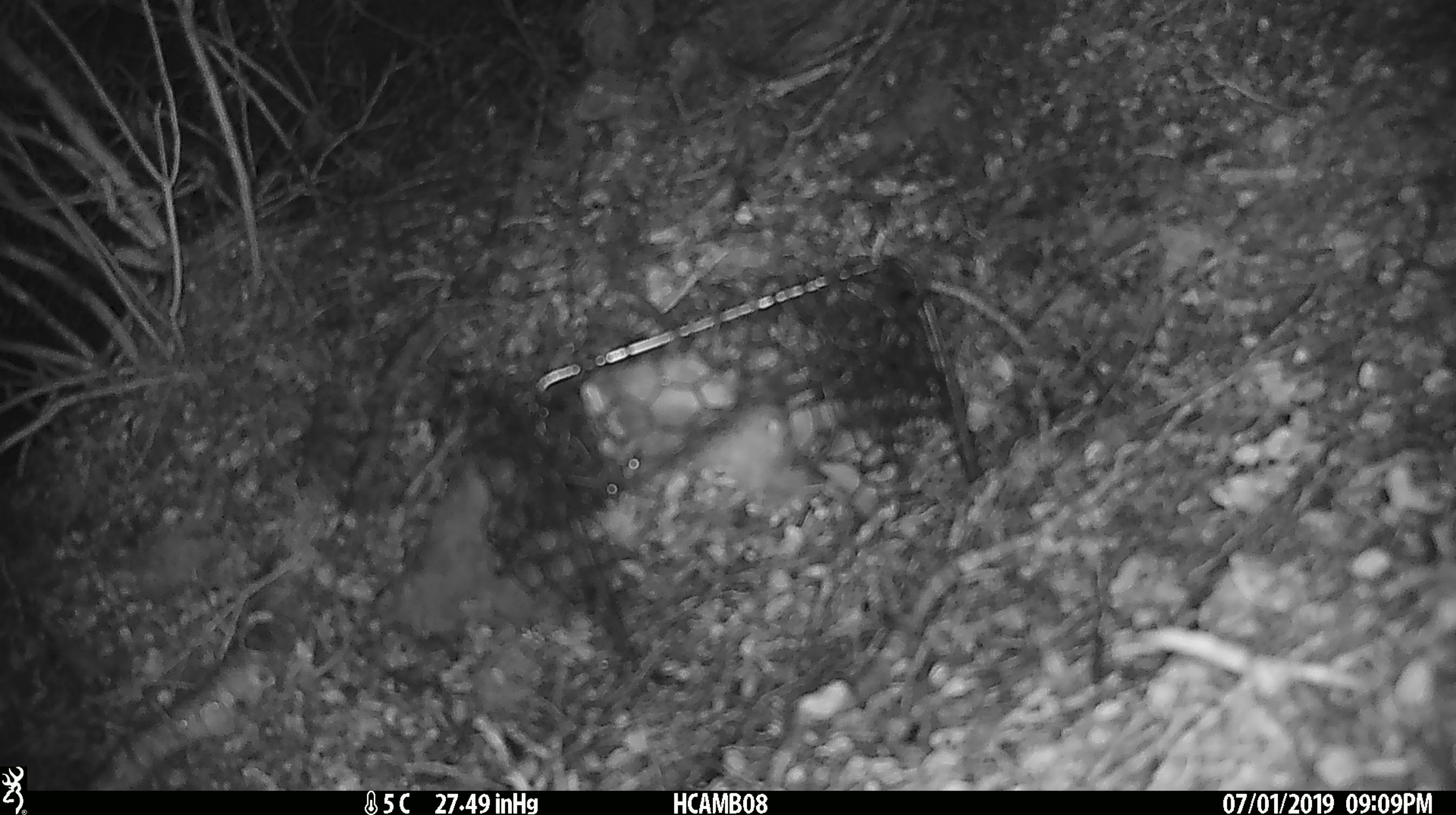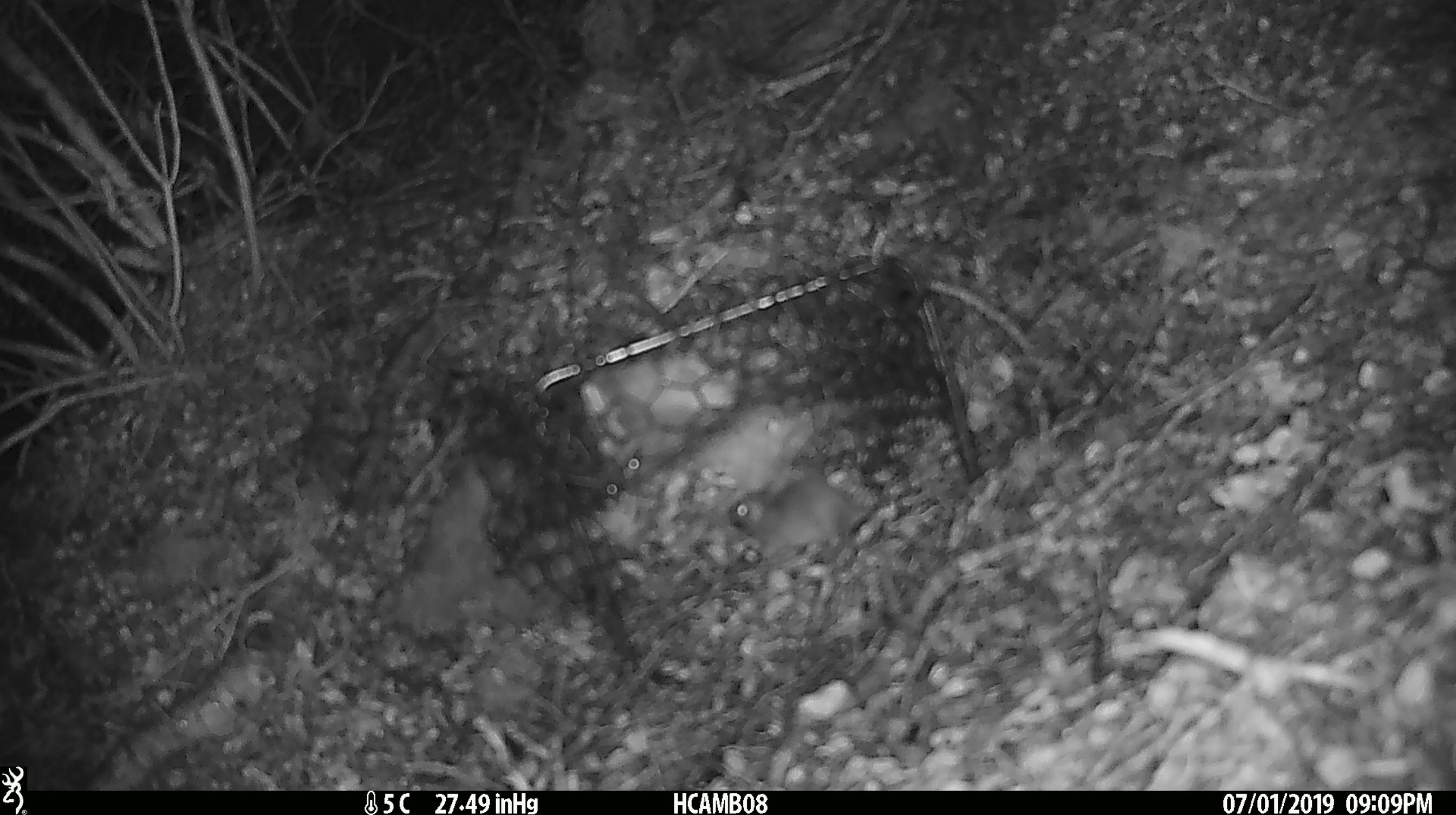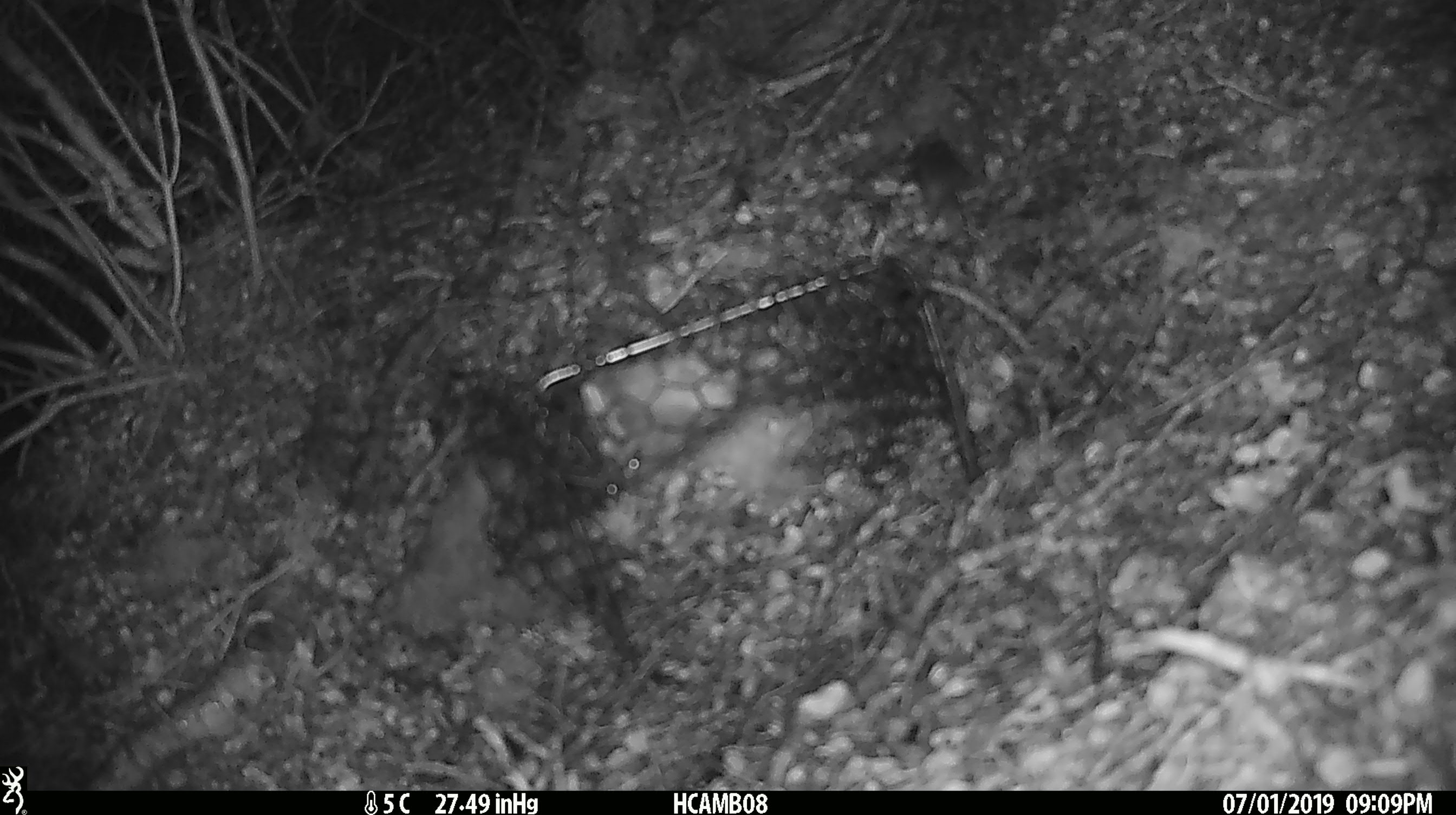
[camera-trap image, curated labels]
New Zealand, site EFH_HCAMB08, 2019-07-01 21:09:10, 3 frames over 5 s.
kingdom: Animalia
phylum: Chordata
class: Mammalia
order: Rodentia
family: Muridae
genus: Mus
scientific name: Mus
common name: mouse